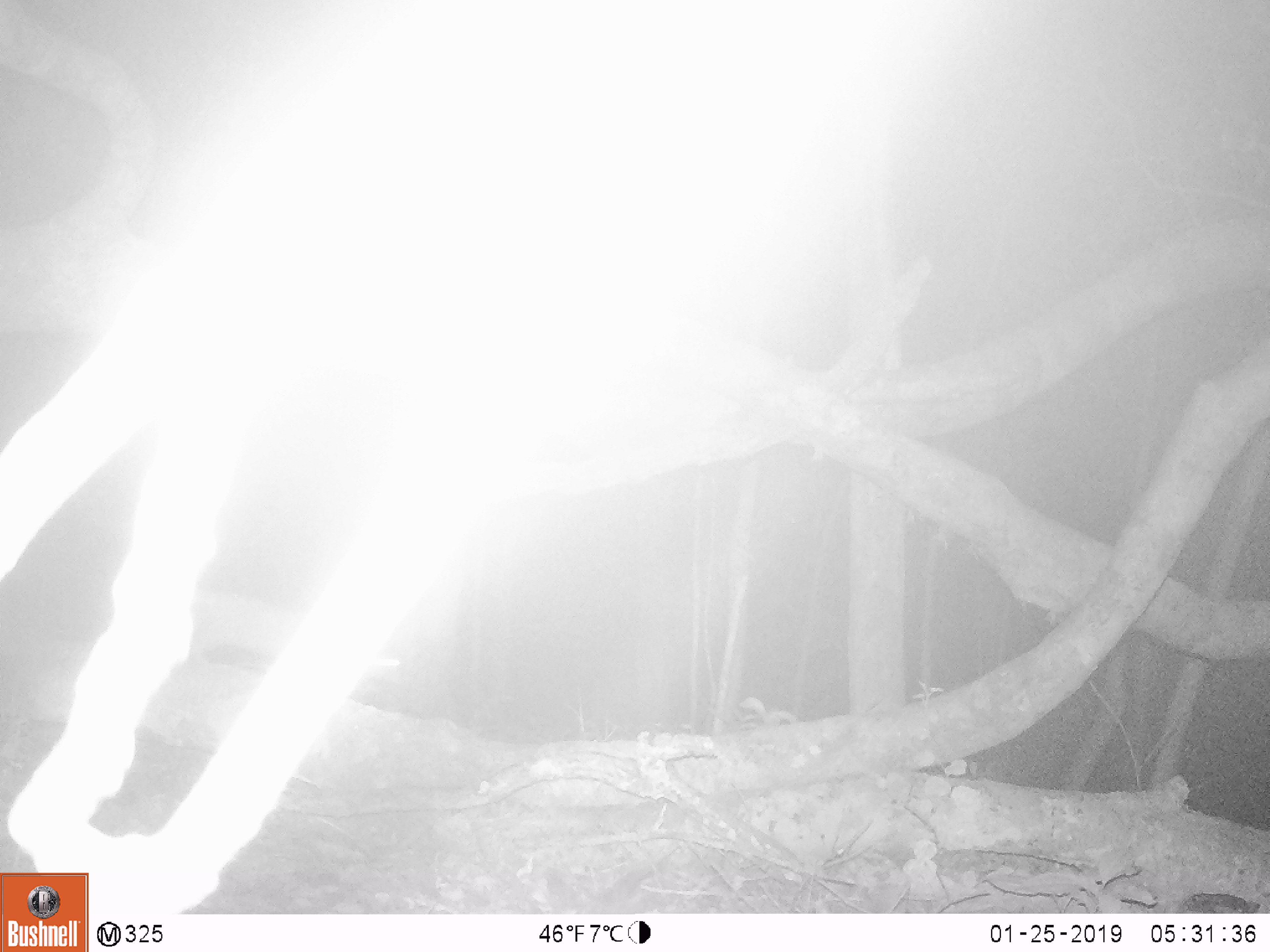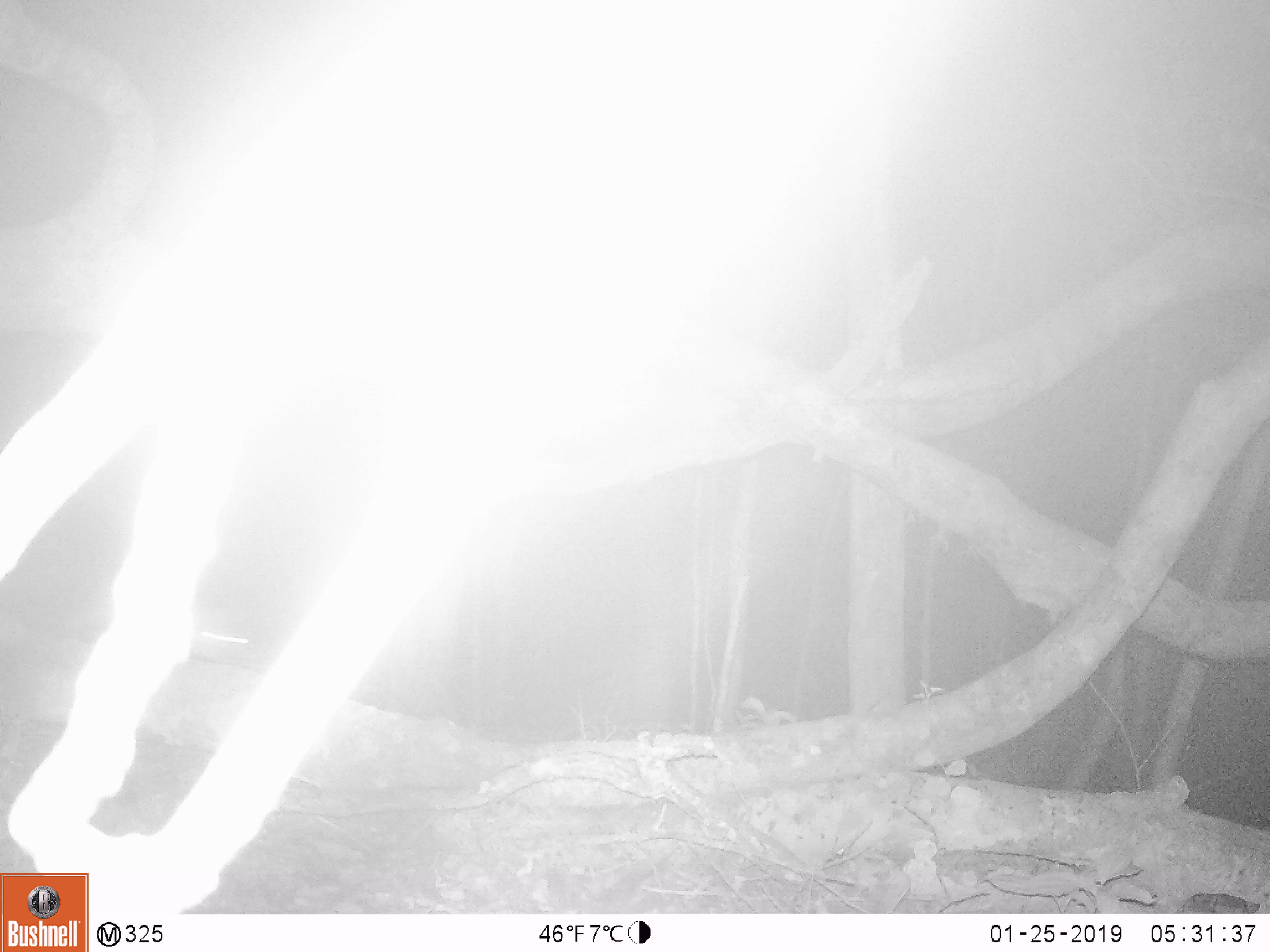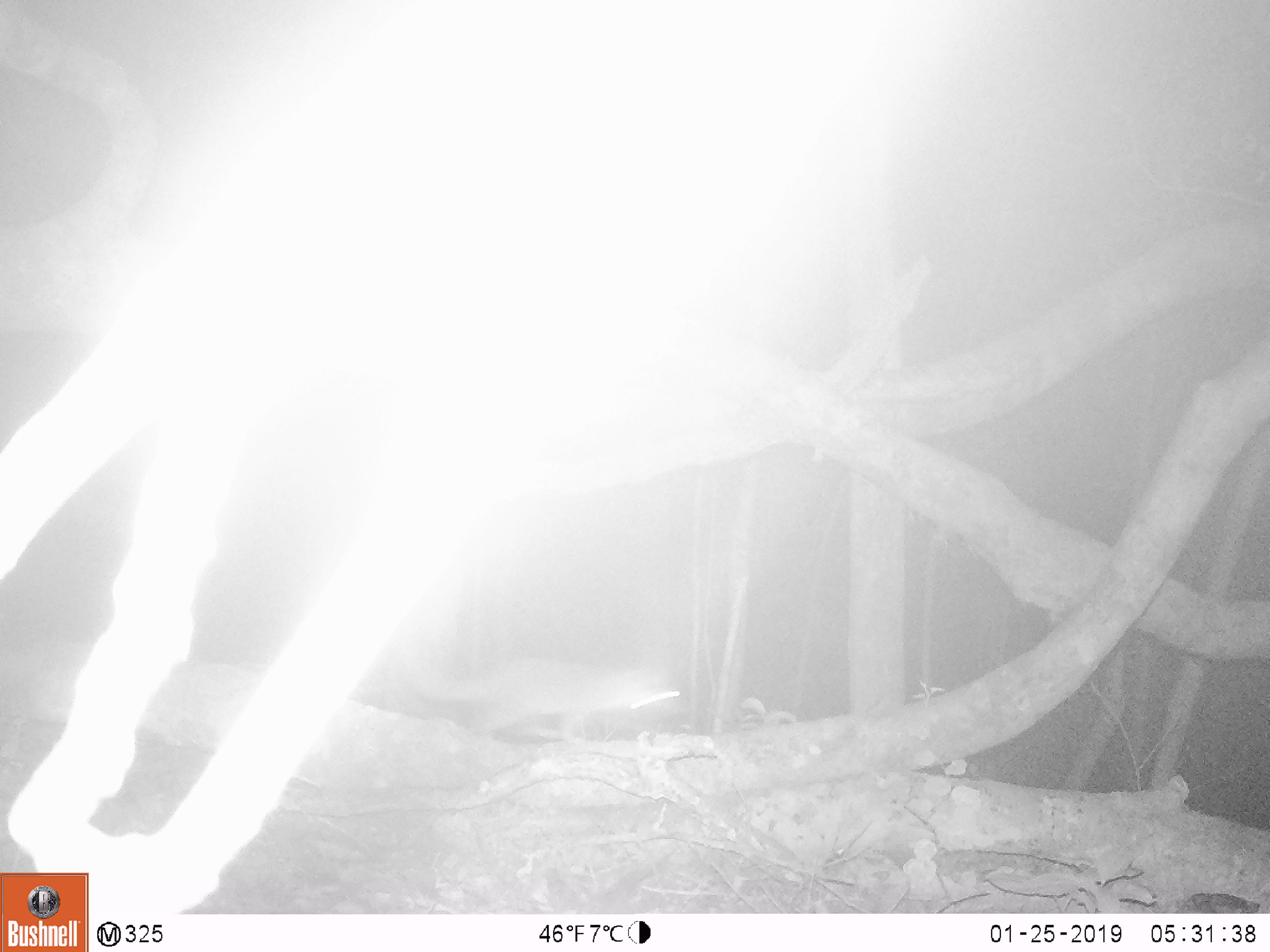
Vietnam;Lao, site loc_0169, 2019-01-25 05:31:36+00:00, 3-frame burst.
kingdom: Animalia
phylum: Chordata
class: Mammalia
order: Carnivora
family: Mustelidae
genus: Melogale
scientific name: Melogale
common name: ferret badger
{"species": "ferret badger (Melogale)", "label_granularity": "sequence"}